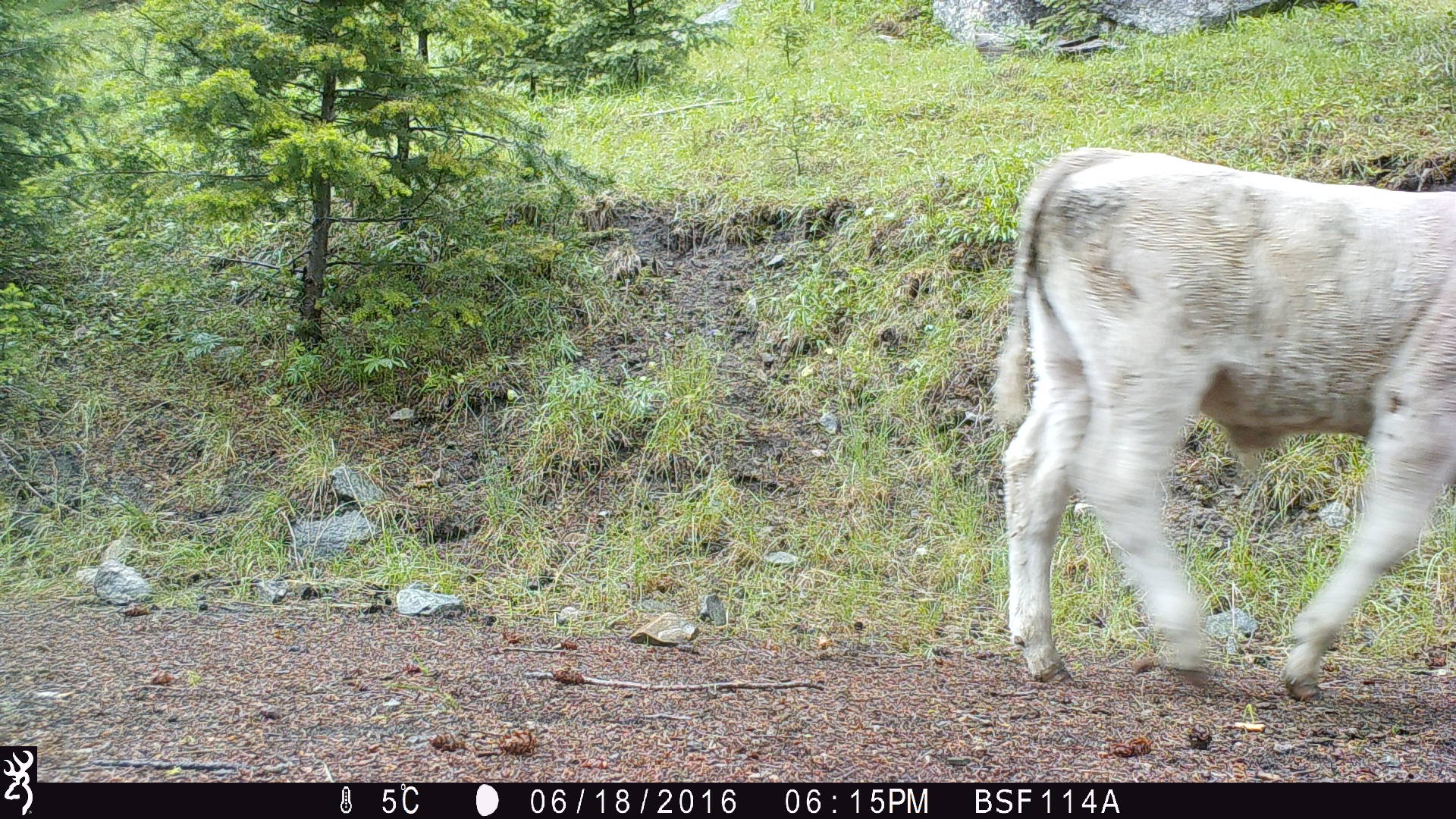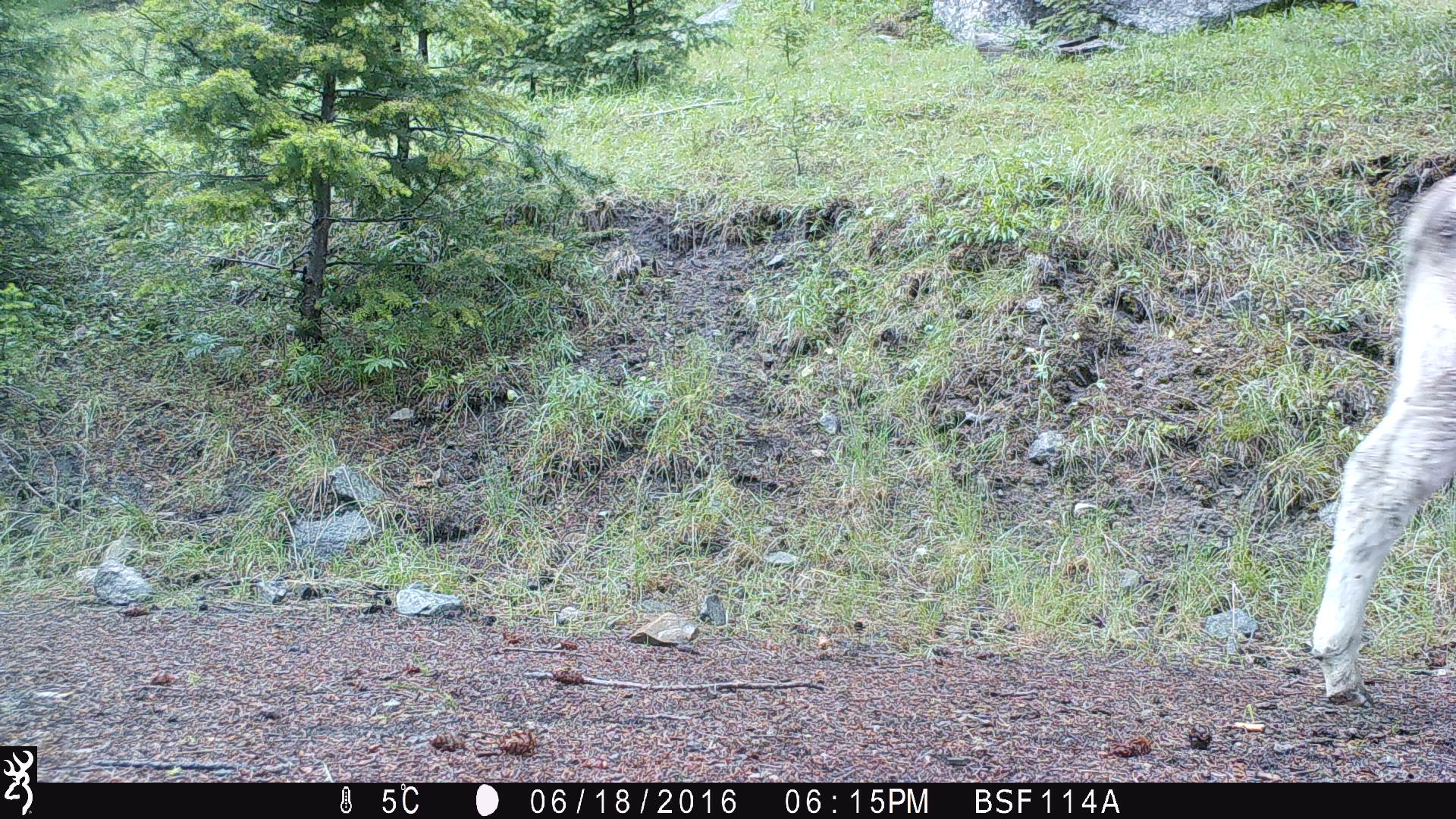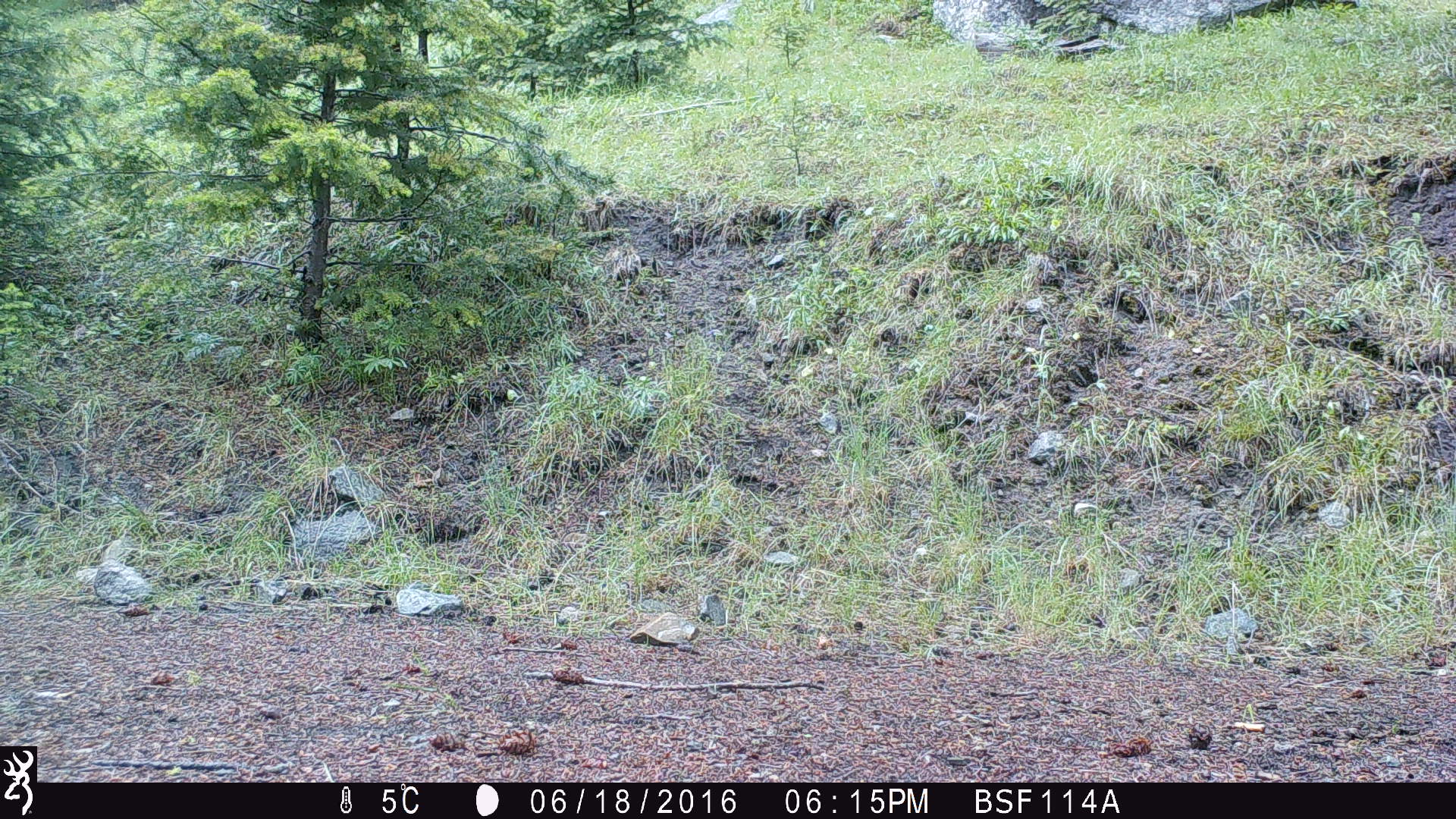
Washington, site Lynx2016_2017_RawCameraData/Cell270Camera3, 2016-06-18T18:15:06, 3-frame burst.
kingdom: Animalia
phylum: Chordata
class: Mammalia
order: Artiodactyla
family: Bovidae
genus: Bos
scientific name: Bos taurus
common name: domestic cattle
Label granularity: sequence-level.